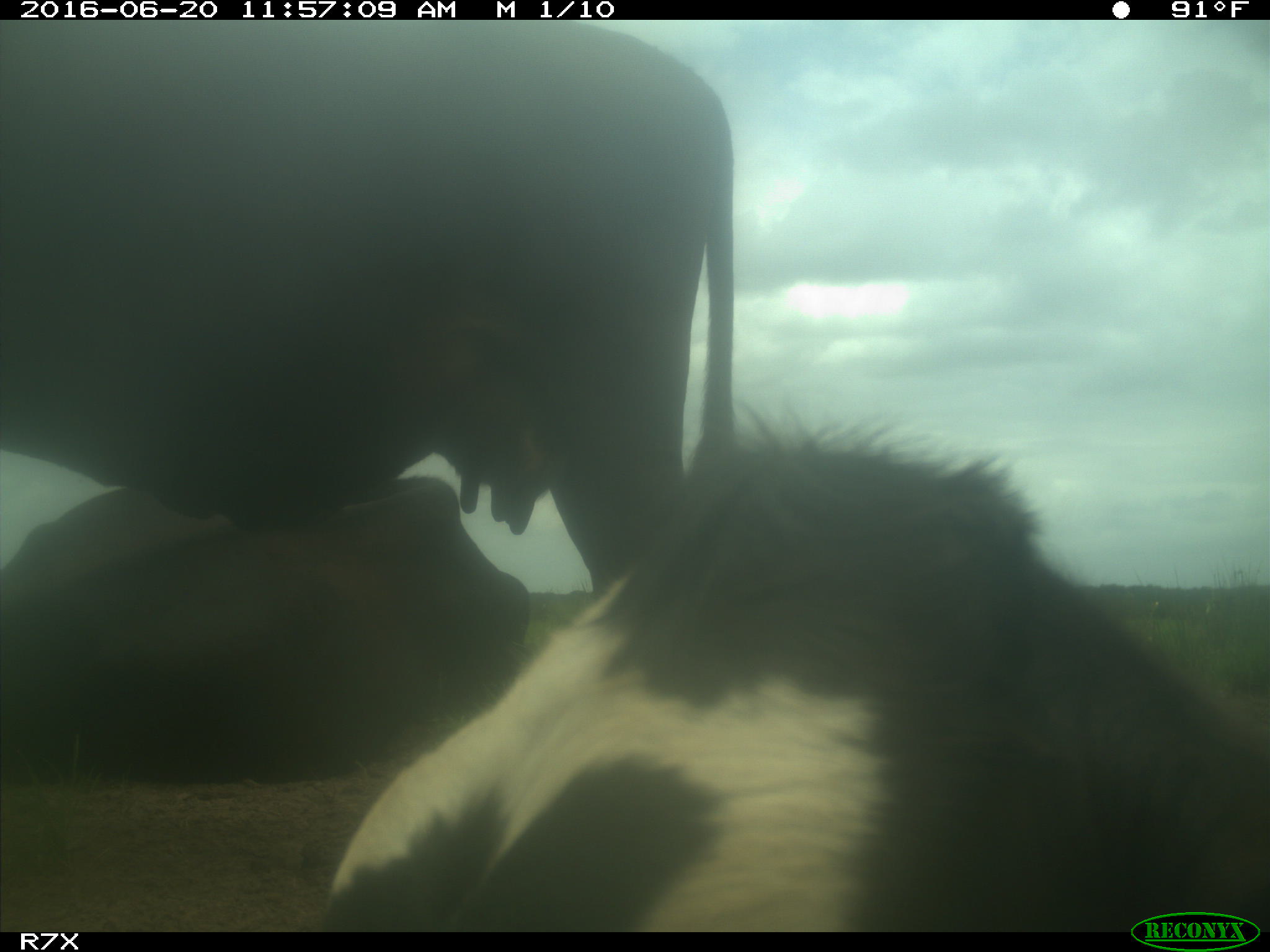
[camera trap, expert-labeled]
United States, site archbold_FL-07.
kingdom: Animalia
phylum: Chordata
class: Mammalia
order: Artiodactyla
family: Bovidae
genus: Bos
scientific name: Bos taurus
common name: domestic cow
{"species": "Bos taurus (domestic cow)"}